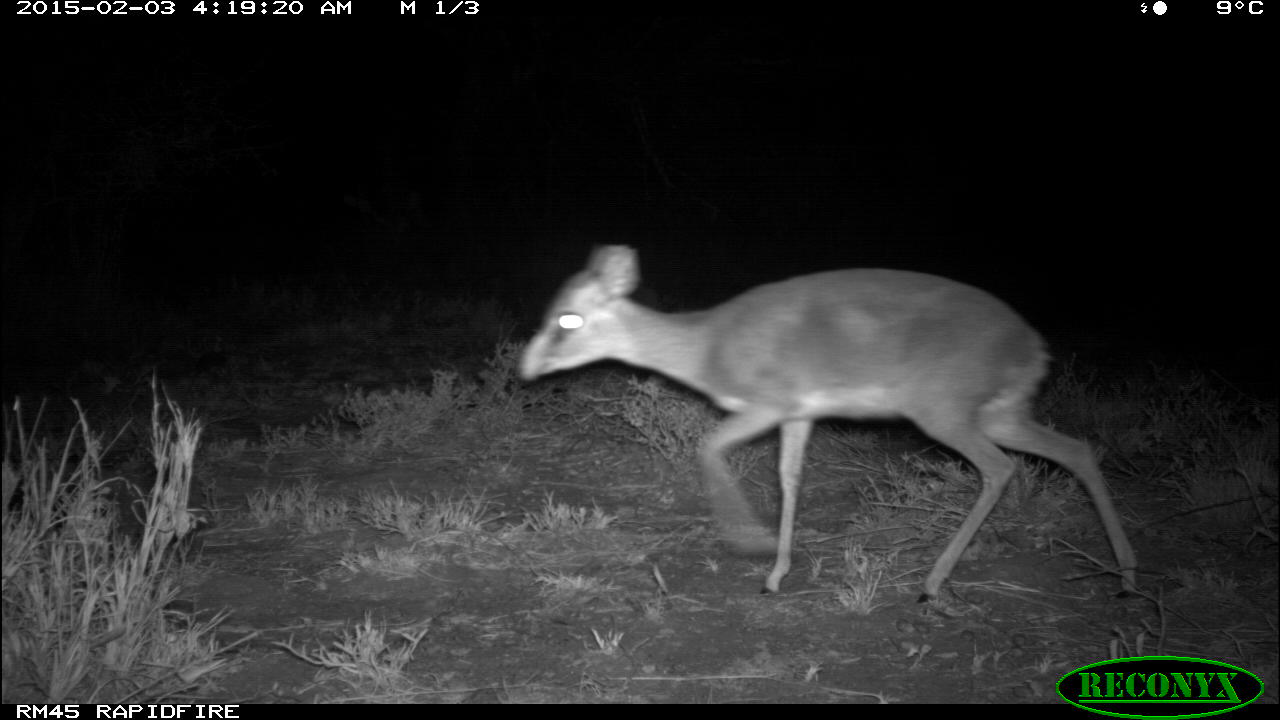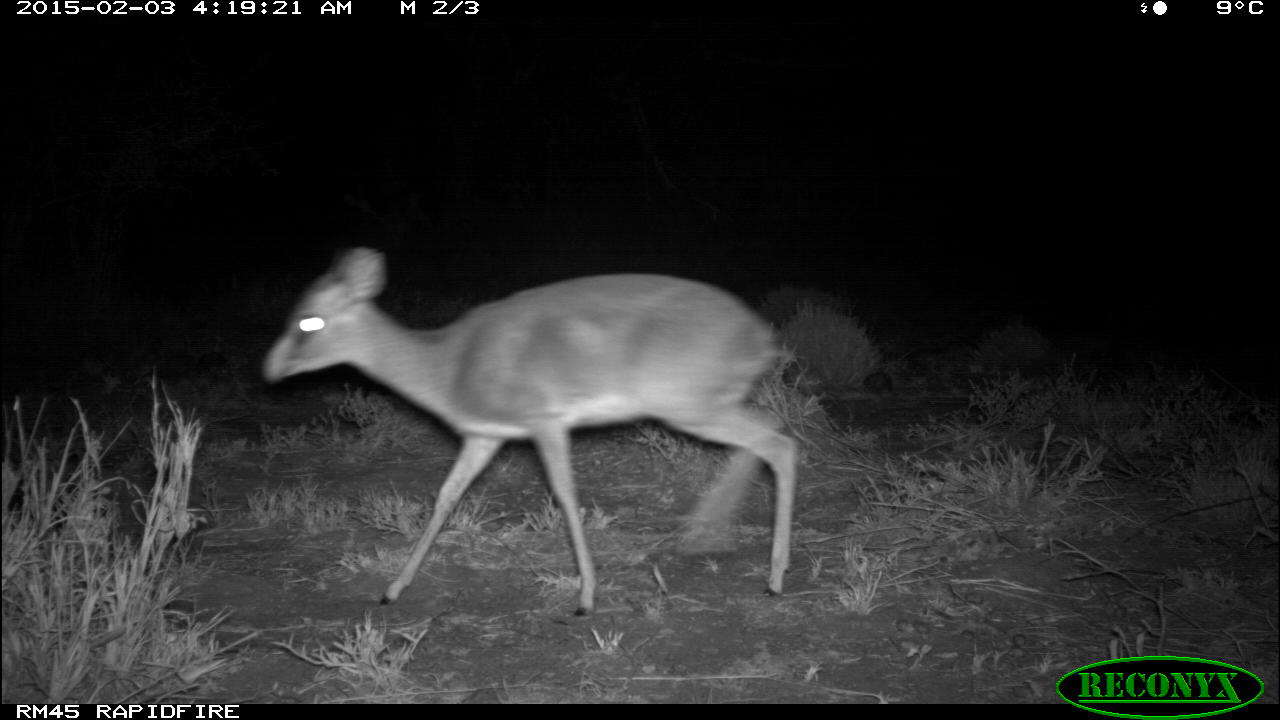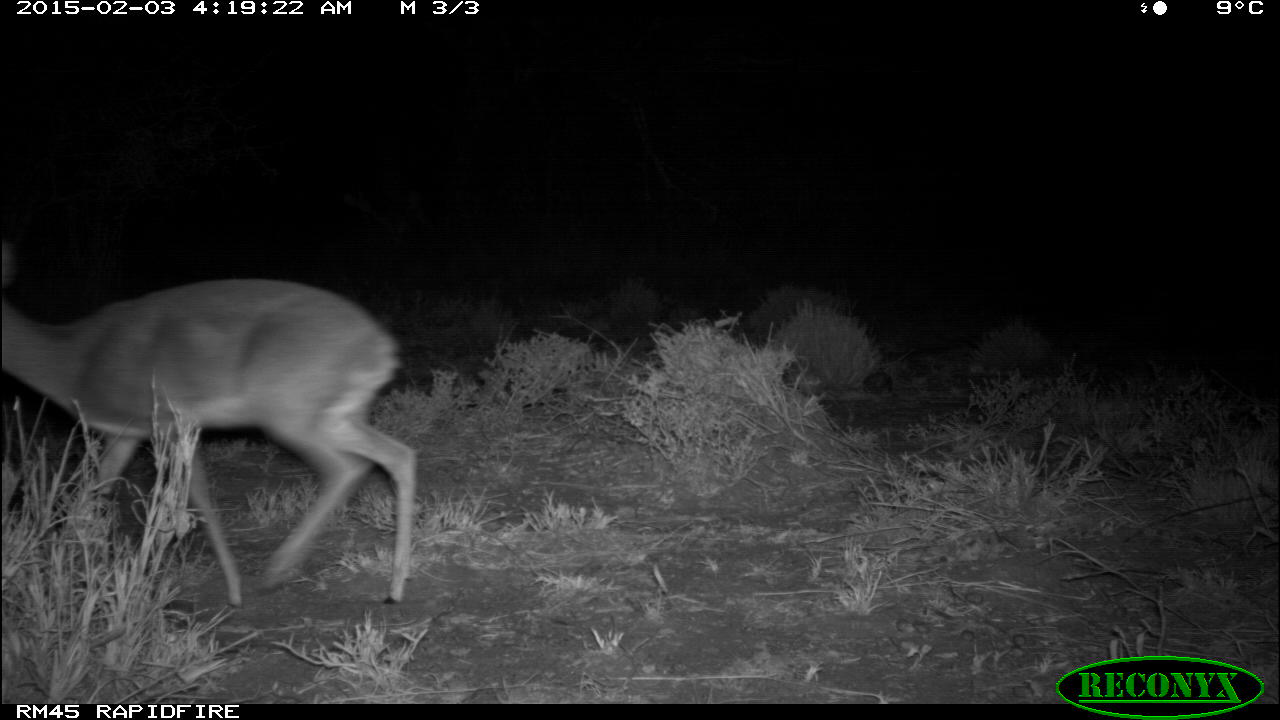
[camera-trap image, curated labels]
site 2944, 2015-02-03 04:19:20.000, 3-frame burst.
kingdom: Animalia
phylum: Chordata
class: Mammalia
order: Artiodactyla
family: Bovidae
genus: Madoqua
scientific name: Madoqua guentheri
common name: günther's dik-dik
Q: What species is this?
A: Madoqua guentheri (günther's dik-dik).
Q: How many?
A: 1.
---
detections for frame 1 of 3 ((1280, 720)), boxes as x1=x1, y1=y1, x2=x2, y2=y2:
madoqua guentheri: x1=514, y1=243, x2=1147, y2=600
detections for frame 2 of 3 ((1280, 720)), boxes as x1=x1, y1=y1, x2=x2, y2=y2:
madoqua guentheri: x1=265, y1=249, x2=802, y2=620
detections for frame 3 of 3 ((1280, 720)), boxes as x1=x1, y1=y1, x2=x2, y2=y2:
madoqua guentheri: x1=0, y1=279, x2=419, y2=609